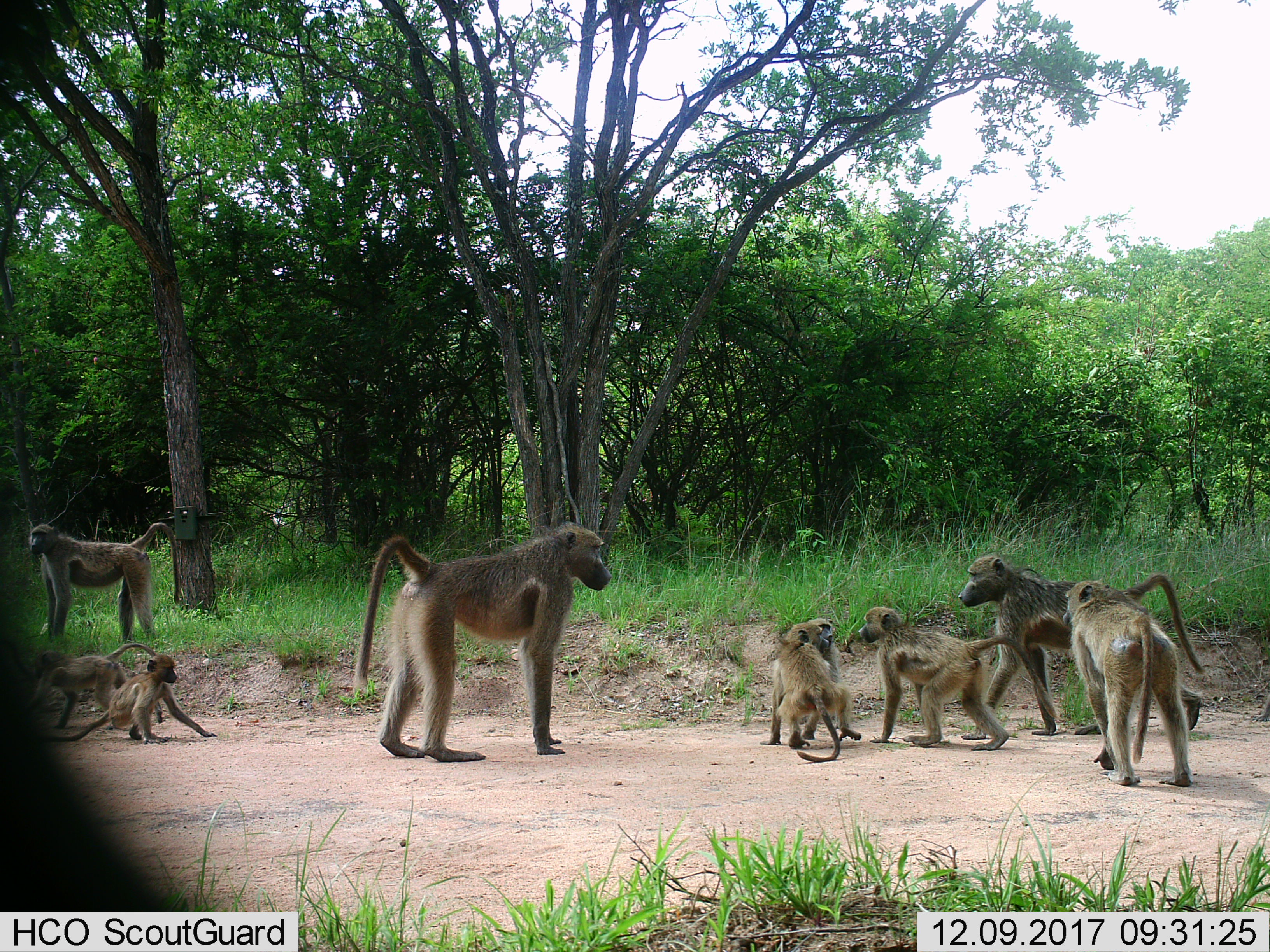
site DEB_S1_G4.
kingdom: Animalia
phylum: Chordata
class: Mammalia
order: Primates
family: Cercopithecidae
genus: Papio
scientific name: Papio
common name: baboon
Baboon (Papio), count 9. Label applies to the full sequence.